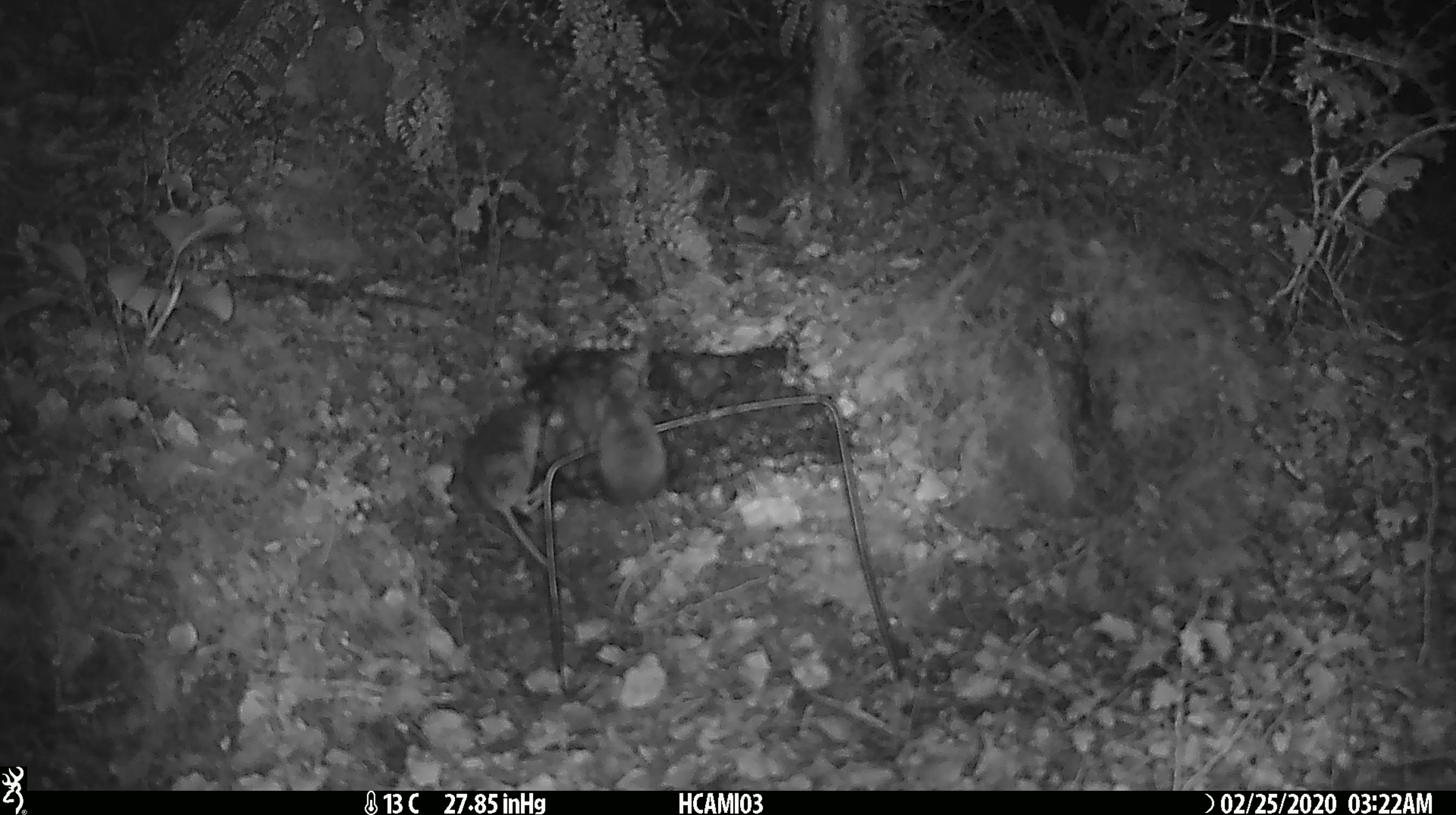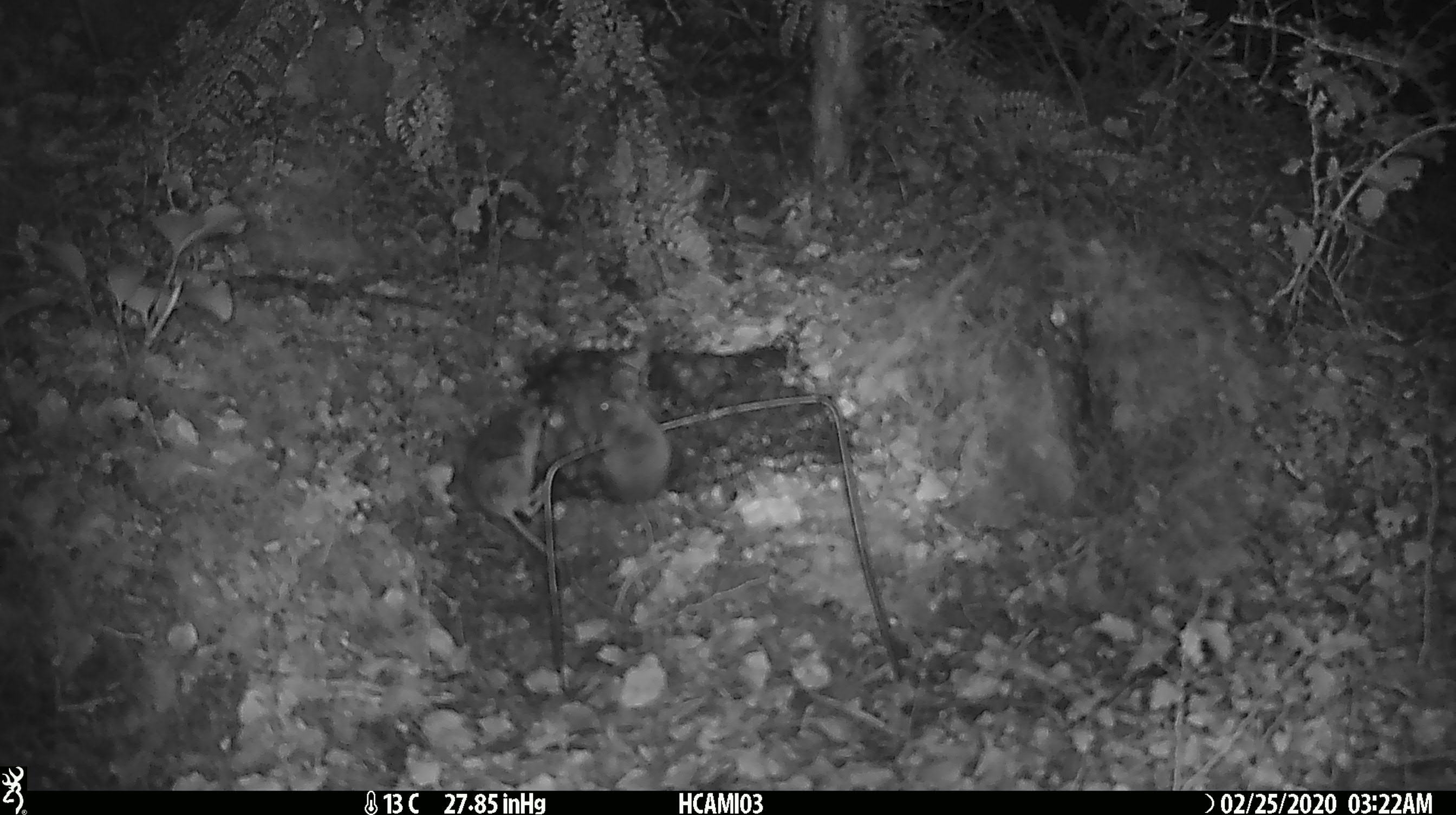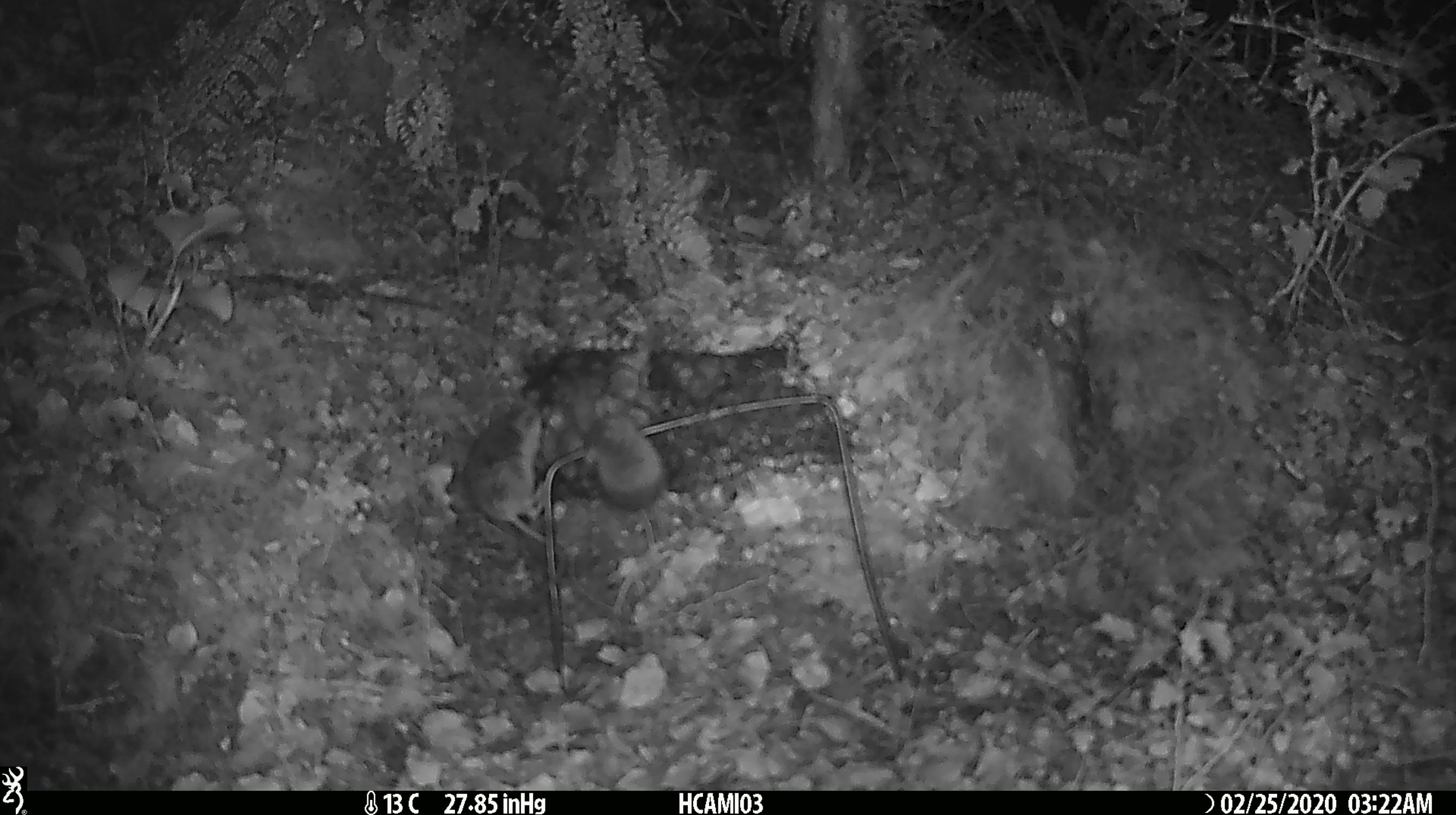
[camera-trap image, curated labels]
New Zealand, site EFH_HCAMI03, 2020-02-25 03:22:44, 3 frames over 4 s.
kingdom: Animalia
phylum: Chordata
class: Mammalia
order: Rodentia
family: Muridae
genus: Mus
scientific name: Mus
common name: mouse